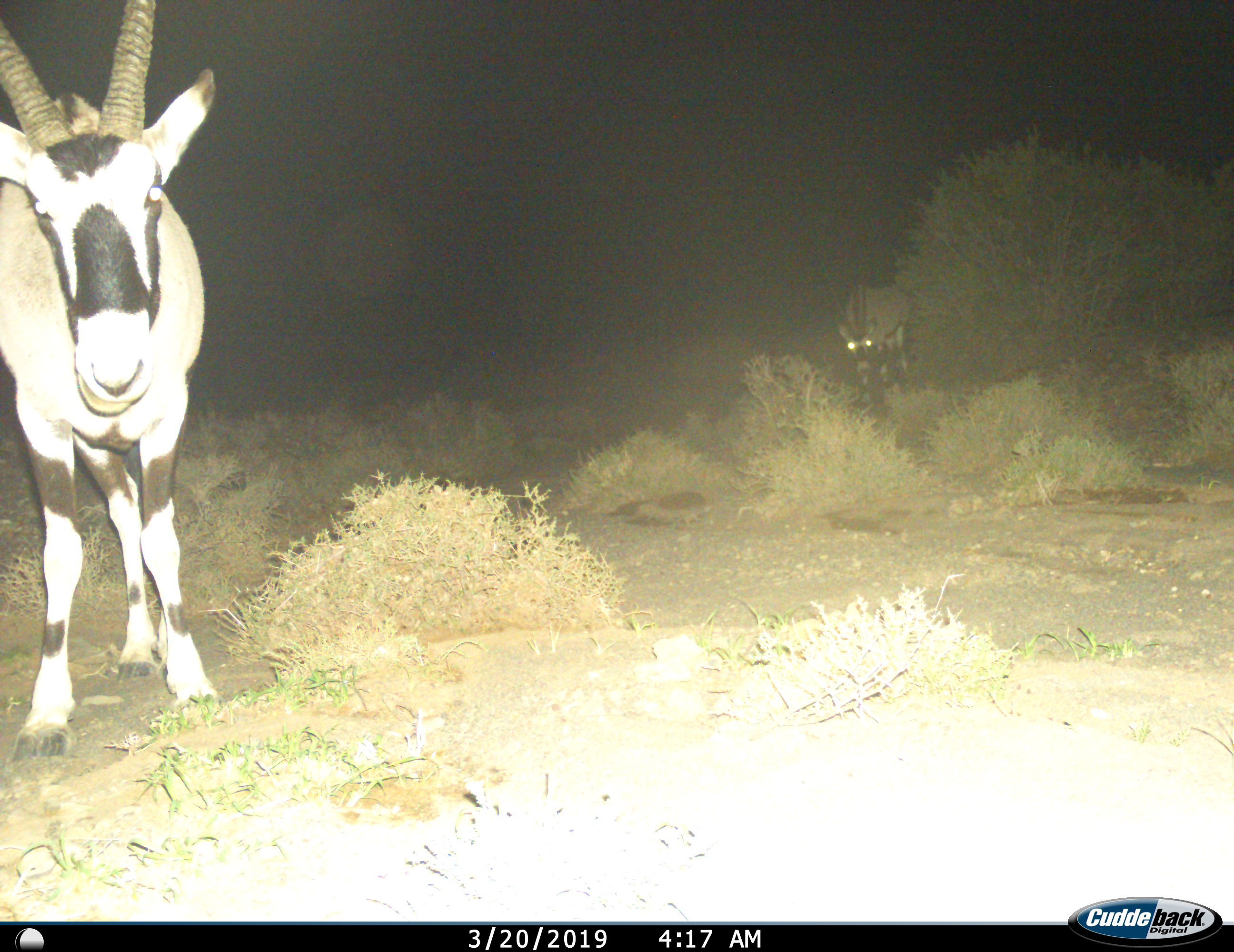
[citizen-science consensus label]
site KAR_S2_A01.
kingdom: Animalia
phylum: Chordata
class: Mammalia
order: Artiodactyla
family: Bovidae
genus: Oryx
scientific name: Oryx gazella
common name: gemsbok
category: oryx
Oryx (gemsbok) (Oryx gazella), count 2. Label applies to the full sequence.